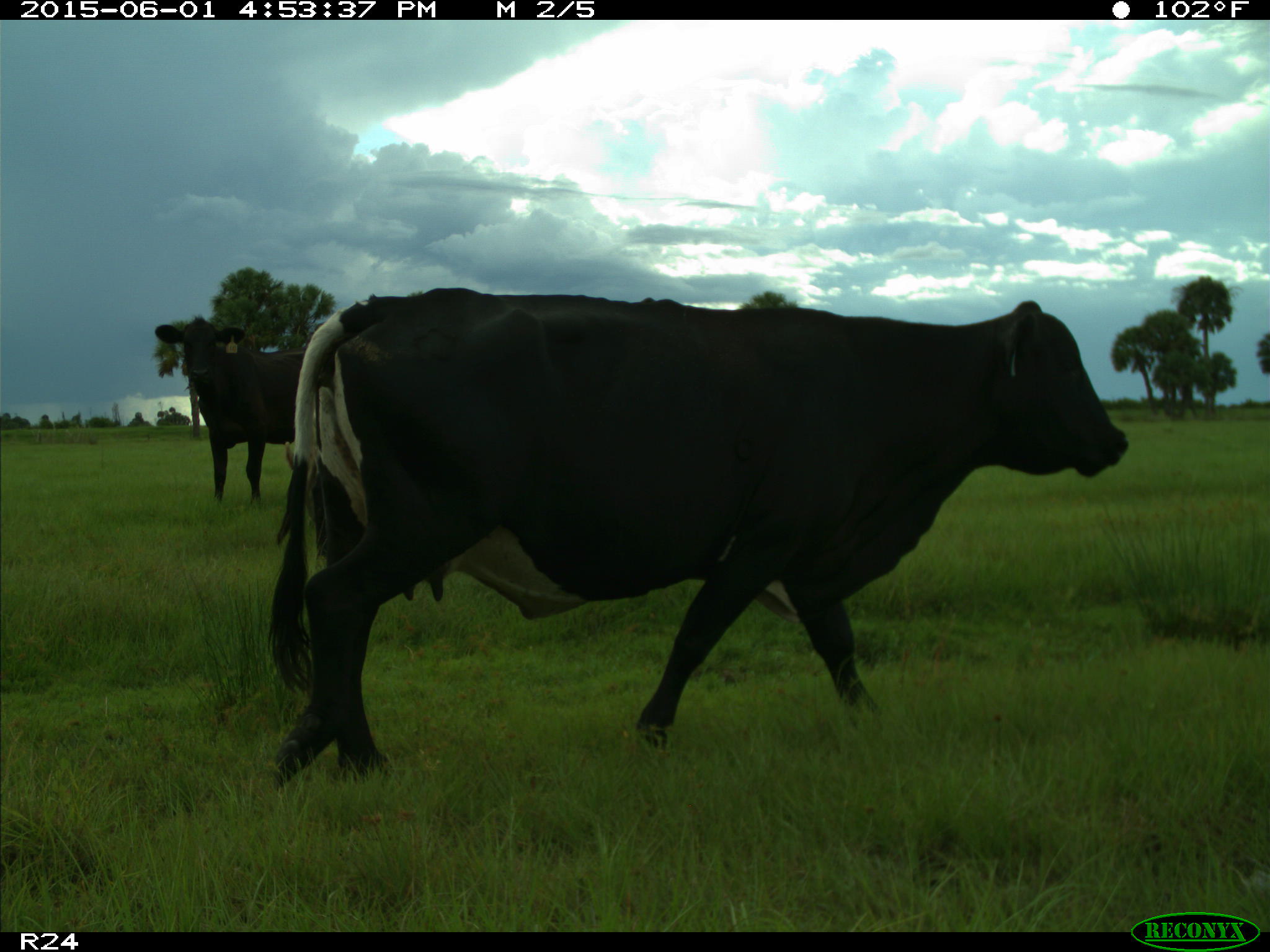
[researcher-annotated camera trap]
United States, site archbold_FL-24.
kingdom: Animalia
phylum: Chordata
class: Mammalia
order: Artiodactyla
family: Bovidae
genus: Bos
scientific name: Bos taurus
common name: domestic cow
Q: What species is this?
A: Bos taurus (domestic cow).